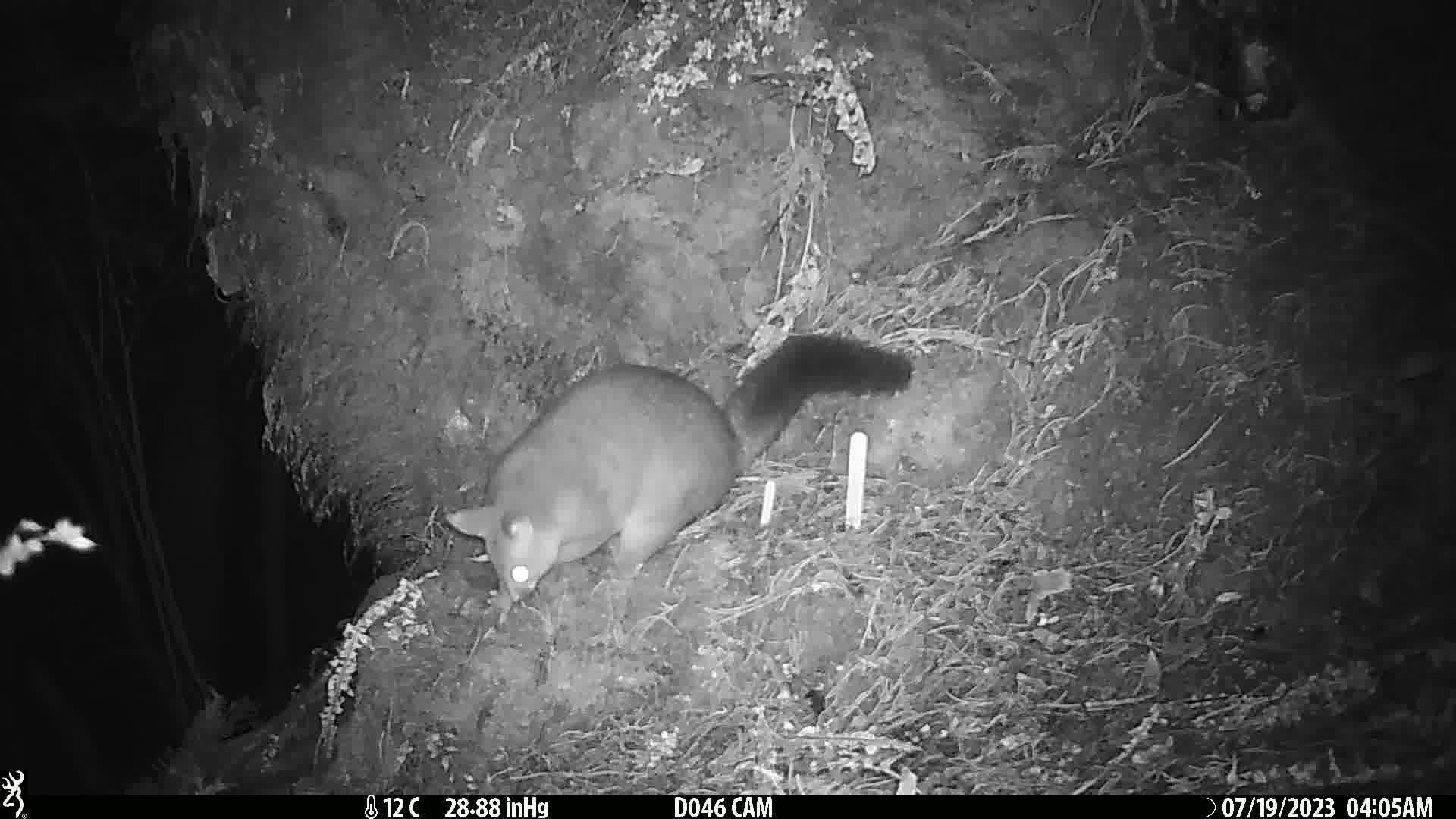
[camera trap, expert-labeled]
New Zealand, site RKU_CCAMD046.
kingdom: Animalia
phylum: Chordata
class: Mammalia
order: Diprotodontia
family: Phalangeridae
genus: Trichosurus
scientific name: Trichosurus vulpecula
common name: common brushtail possum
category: possum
Possum (common brushtail possum) (Trichosurus vulpecula).